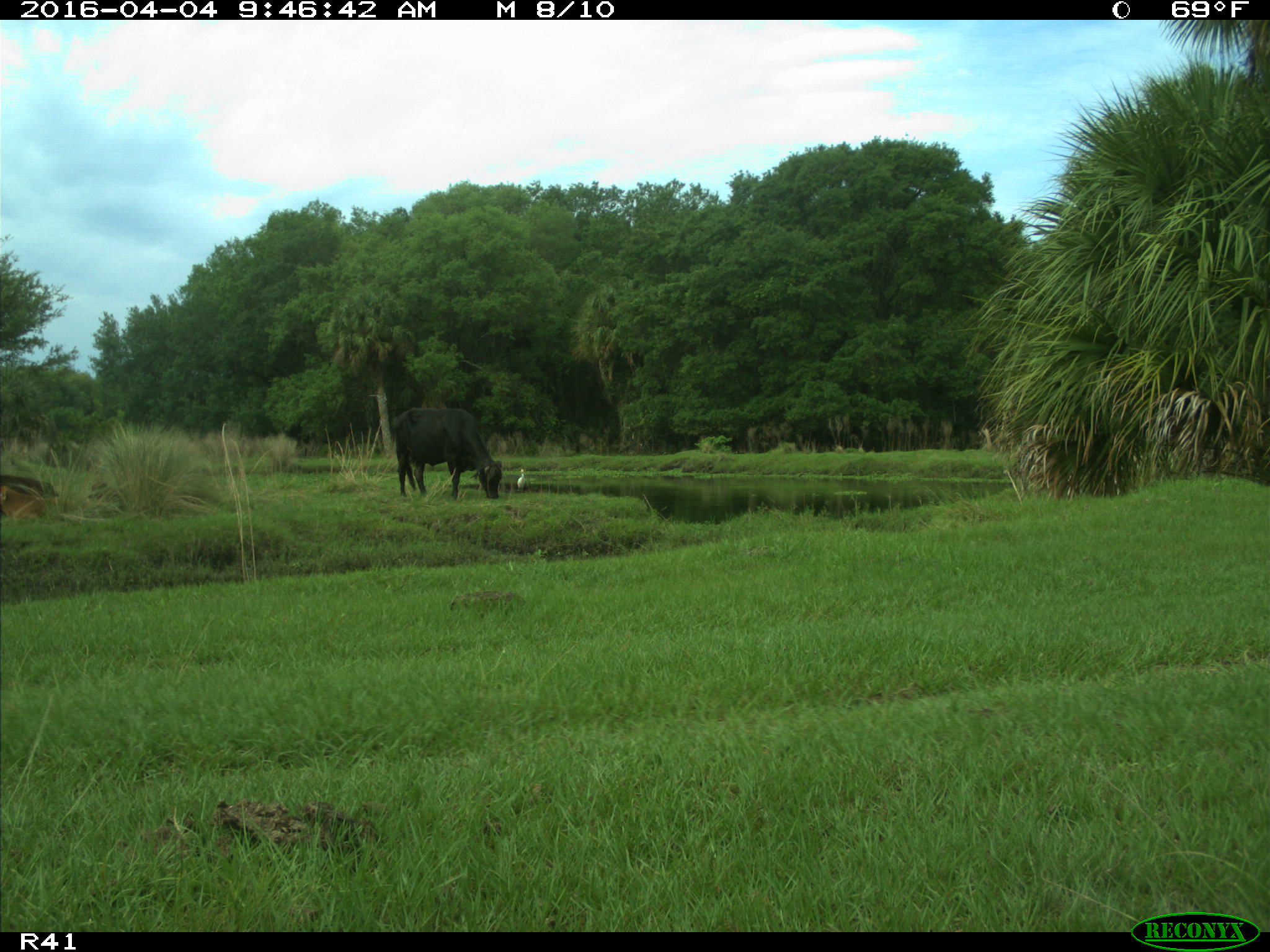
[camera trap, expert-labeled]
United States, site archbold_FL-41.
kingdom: Animalia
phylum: Chordata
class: Mammalia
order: Artiodactyla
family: Bovidae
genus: Bos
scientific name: Bos taurus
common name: domestic cow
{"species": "Bos taurus (domestic cow)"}